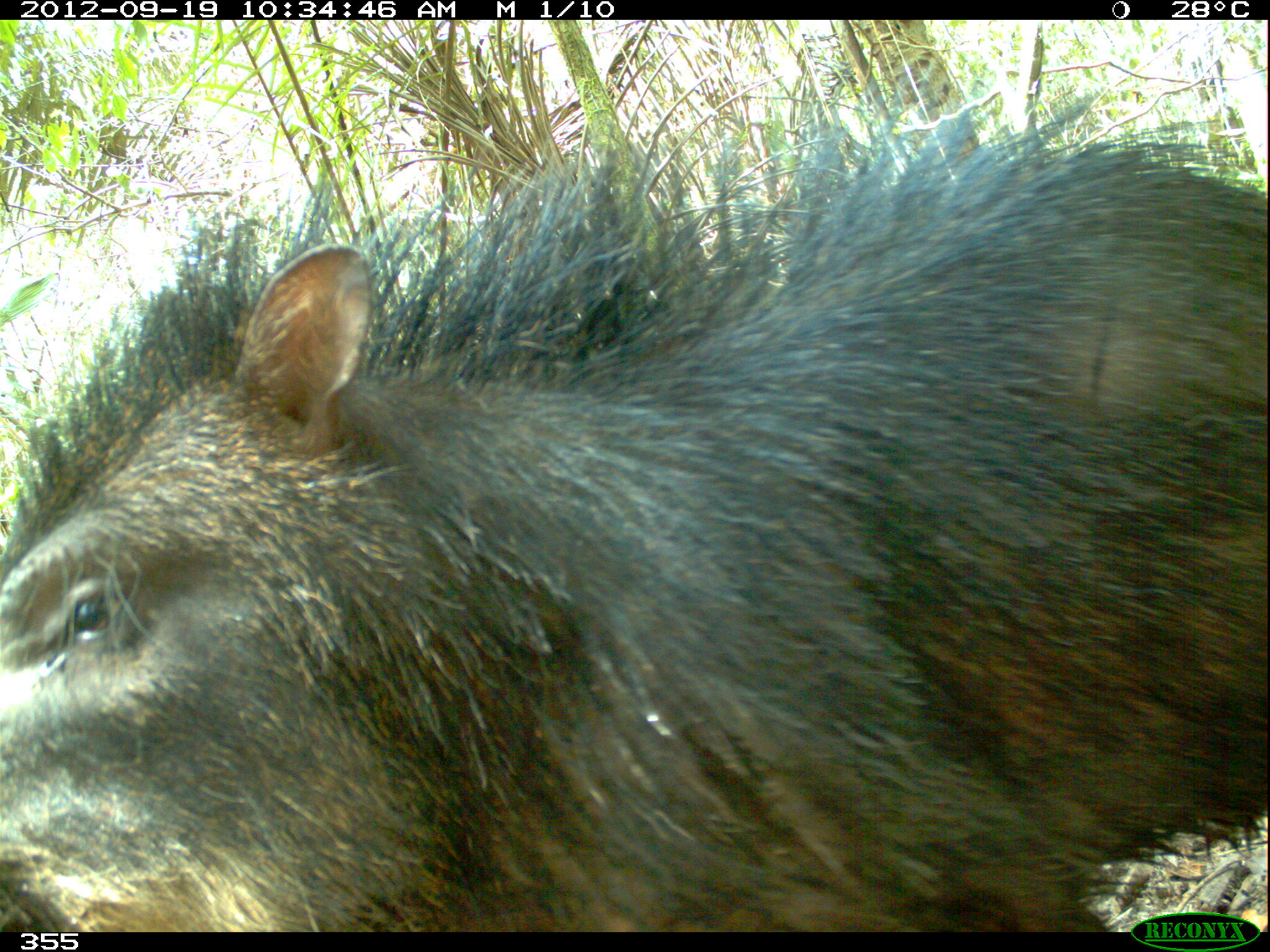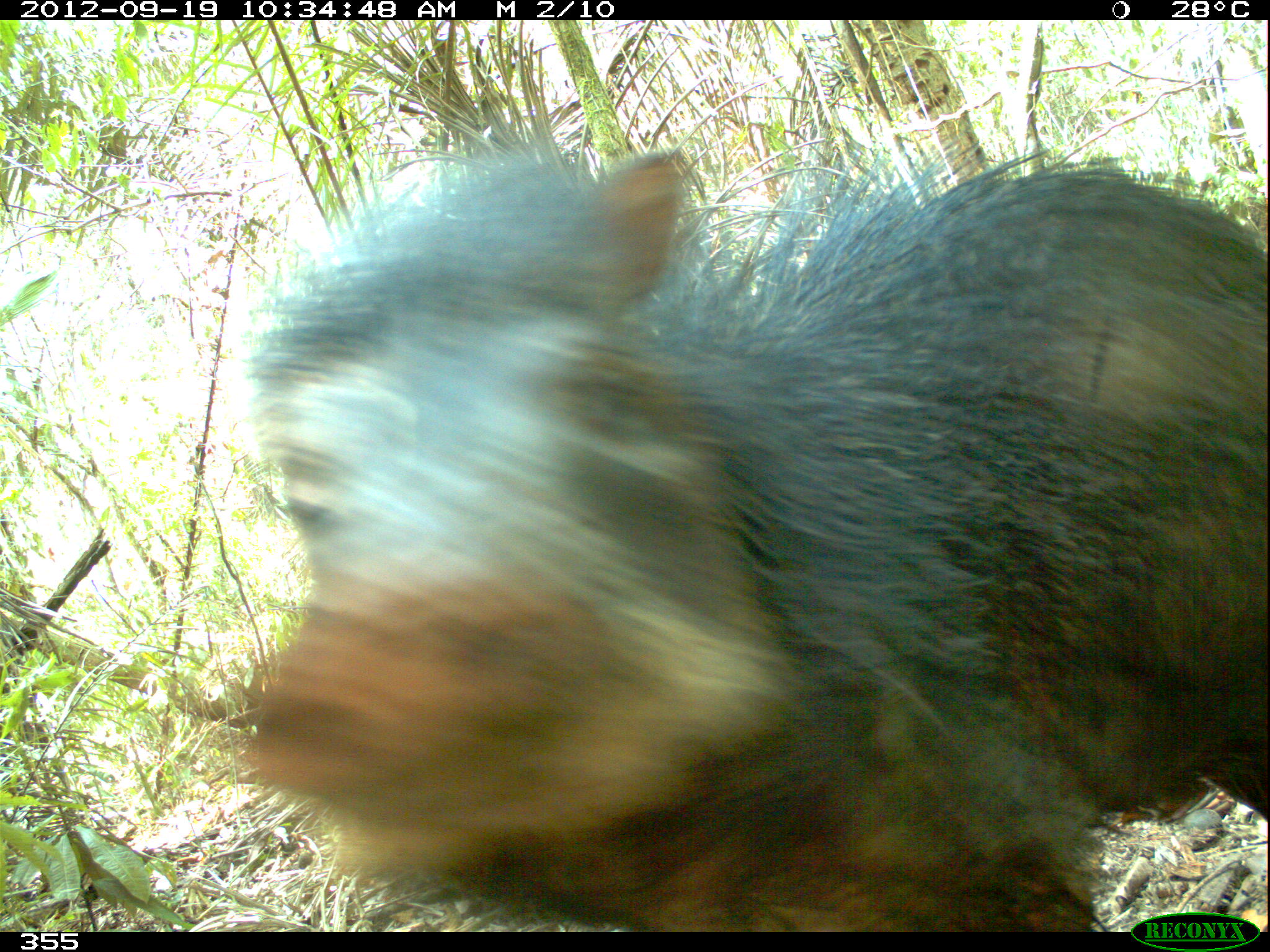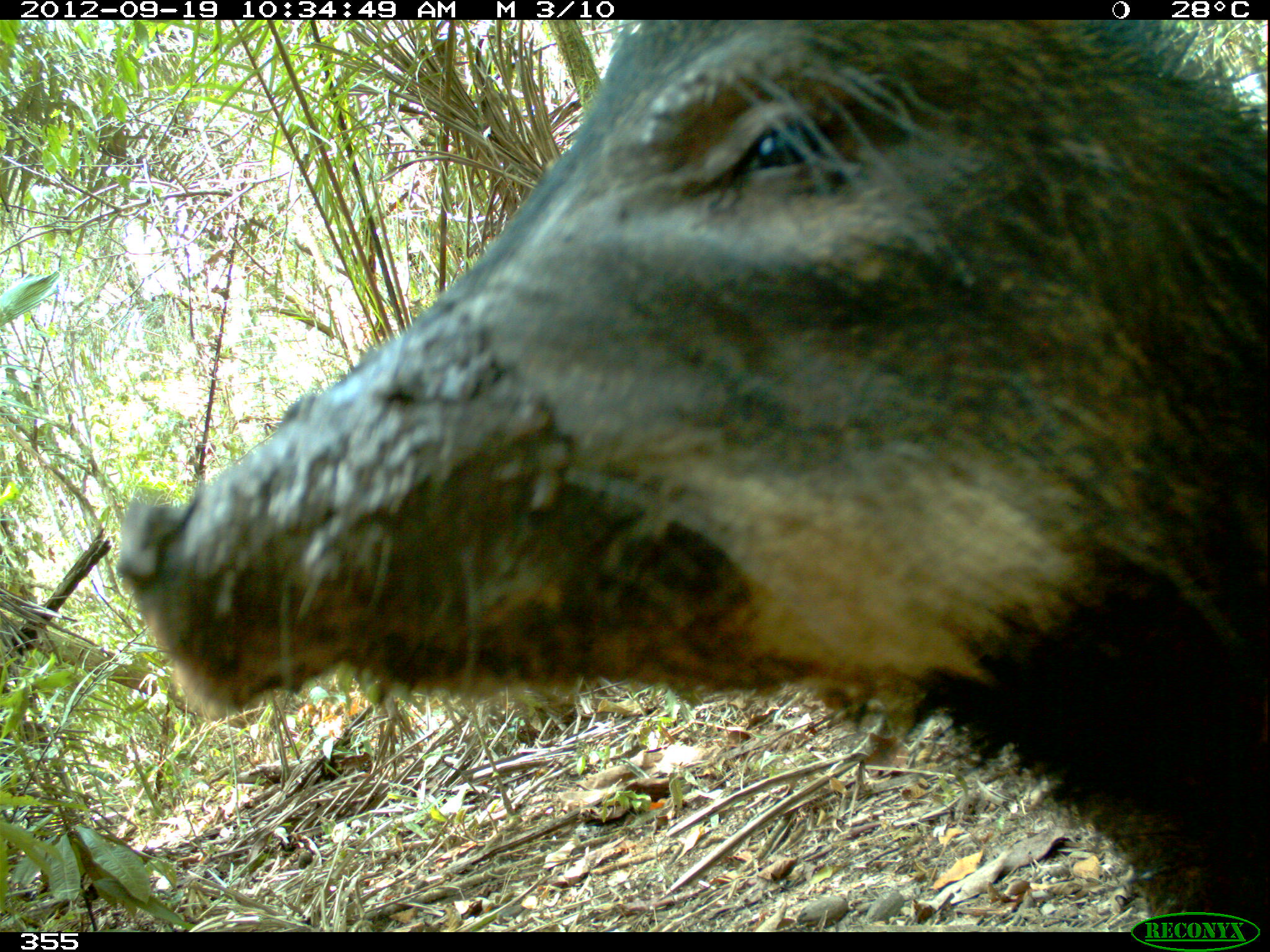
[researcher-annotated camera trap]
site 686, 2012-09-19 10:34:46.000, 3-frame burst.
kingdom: Animalia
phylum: Chordata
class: Mammalia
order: Artiodactyla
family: Tayassuidae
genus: Tayassu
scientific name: Tayassu pecari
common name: white-lipped peccary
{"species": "Tayassu pecari (white-lipped peccary)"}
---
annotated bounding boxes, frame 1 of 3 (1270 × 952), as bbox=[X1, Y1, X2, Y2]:
tayassu pecari: bbox=[0, 96, 1267, 932]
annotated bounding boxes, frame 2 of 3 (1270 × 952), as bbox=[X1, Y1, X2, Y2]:
tayassu pecari: bbox=[218, 140, 1261, 928]